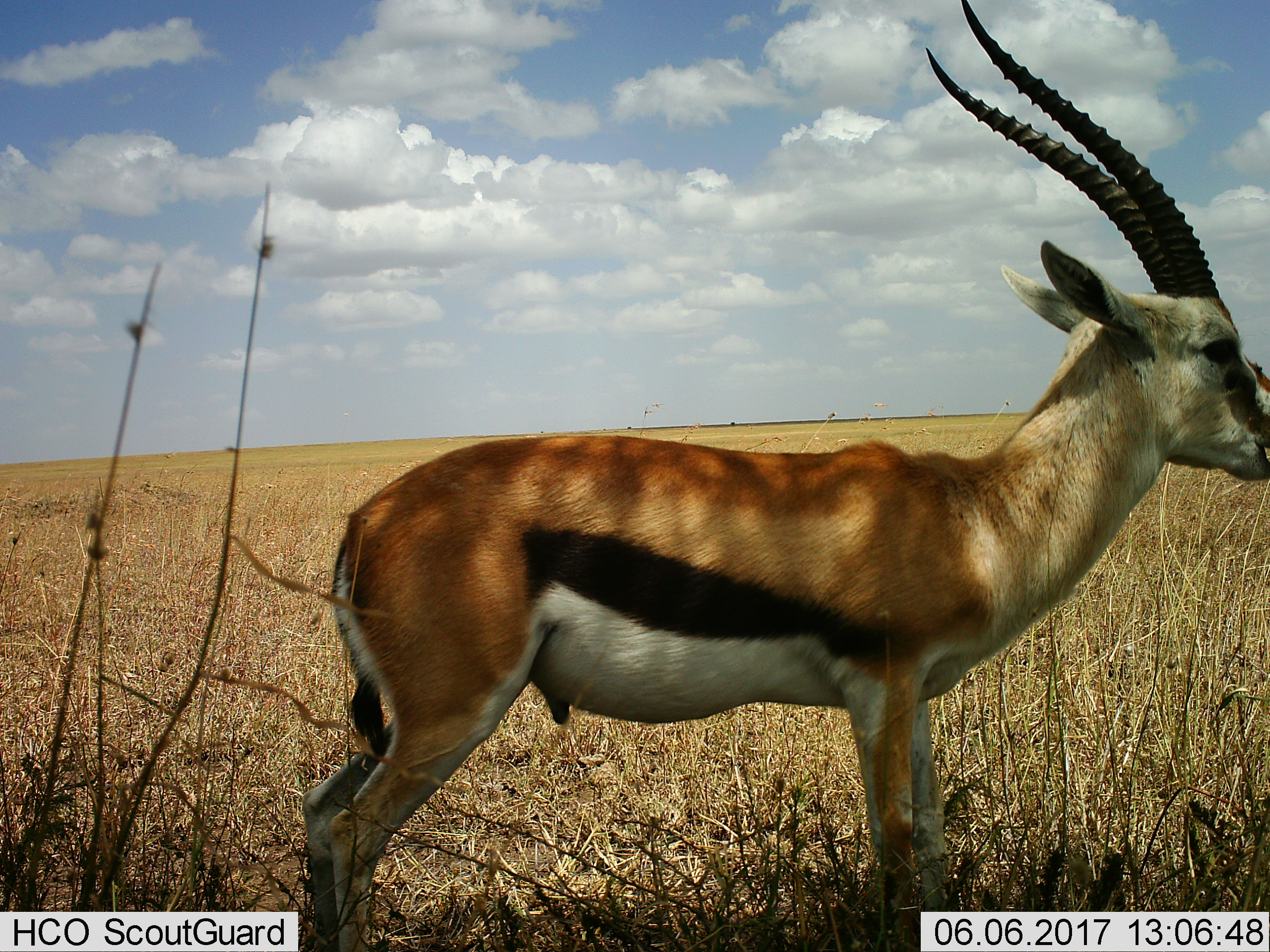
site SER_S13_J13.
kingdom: Animalia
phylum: Chordata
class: Mammalia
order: Artiodactyla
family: Bovidae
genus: Eudorcas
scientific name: Eudorcas thomsonii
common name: thomson's gazelle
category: gazellethomsons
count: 1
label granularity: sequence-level